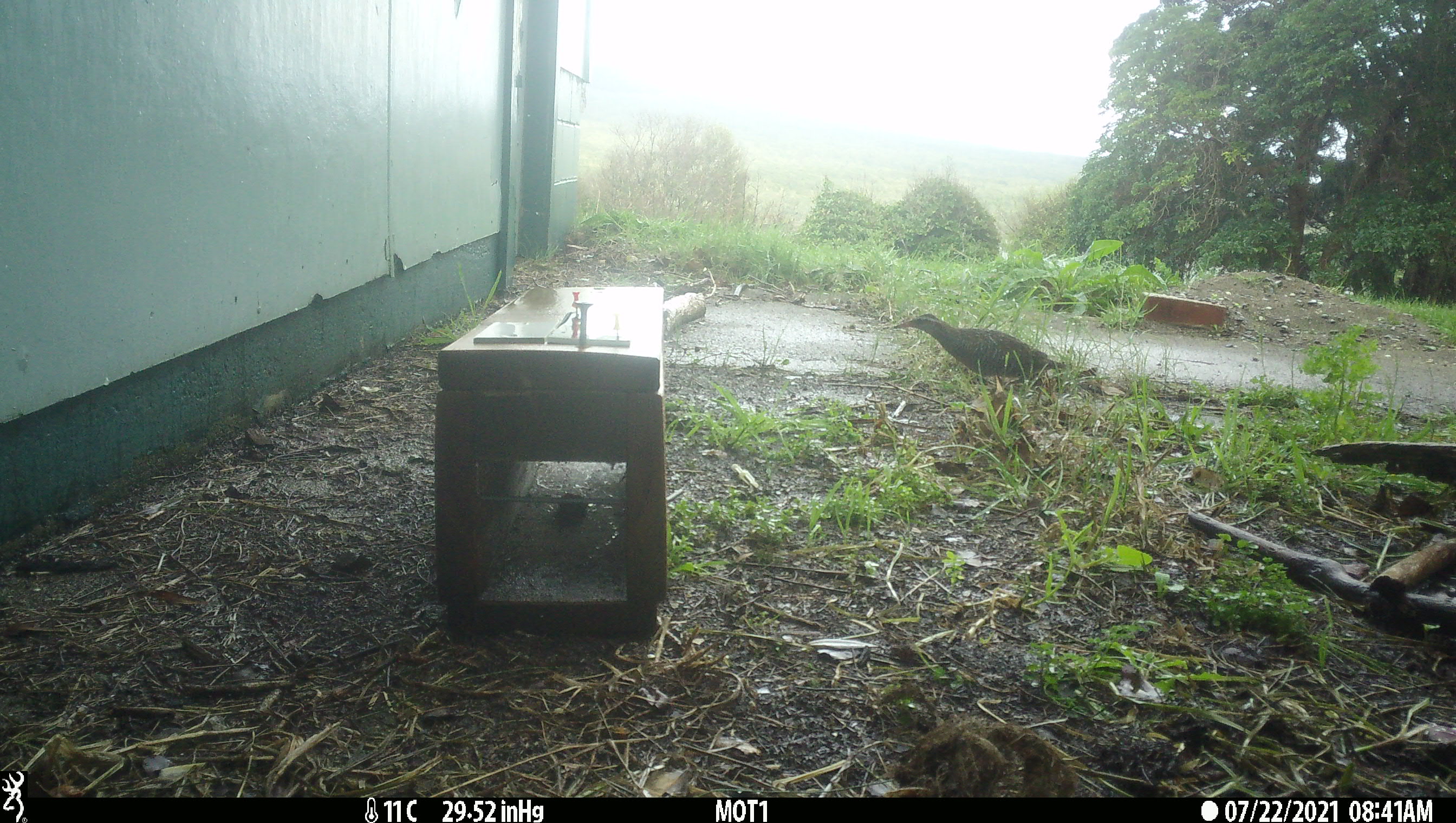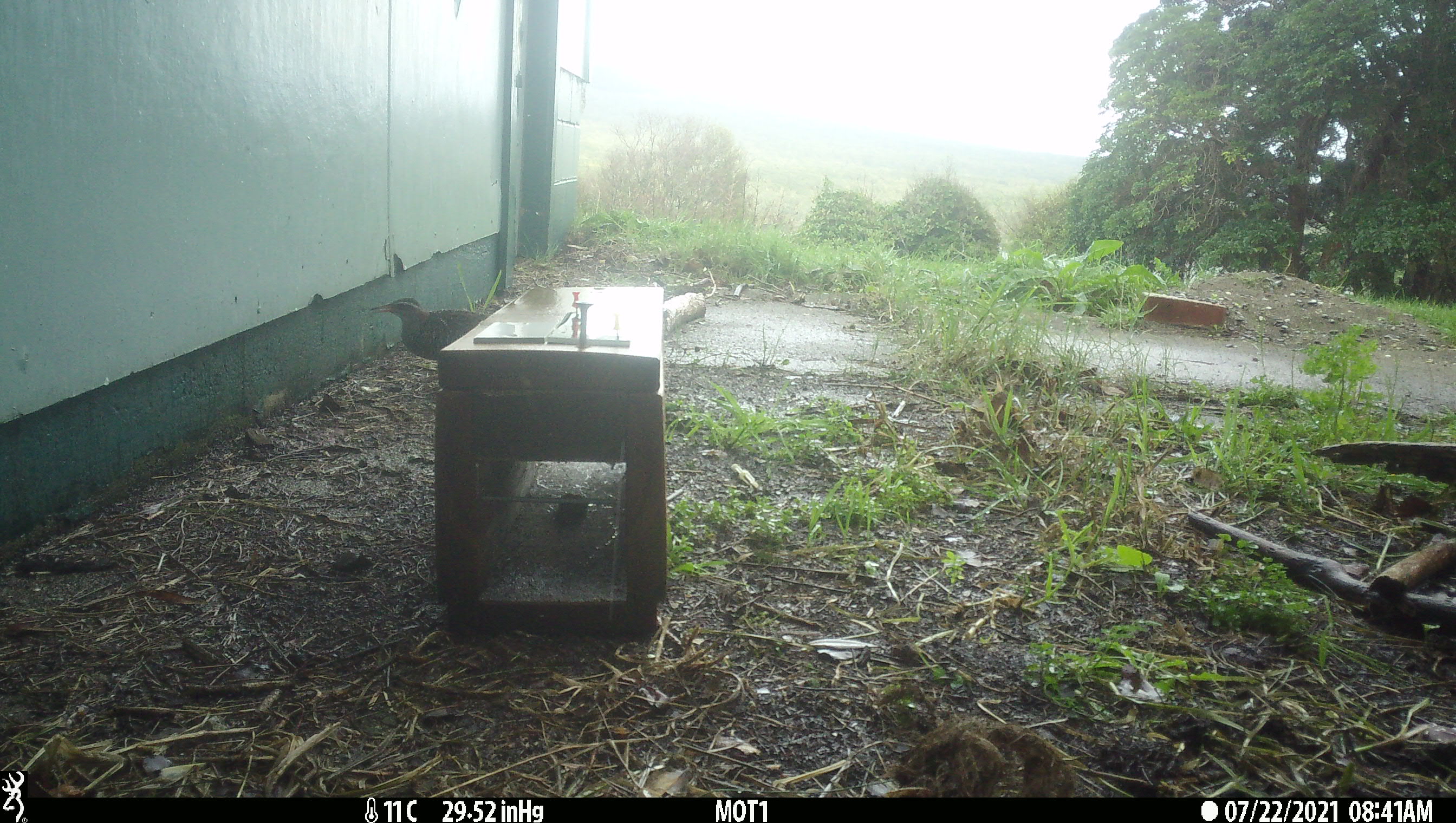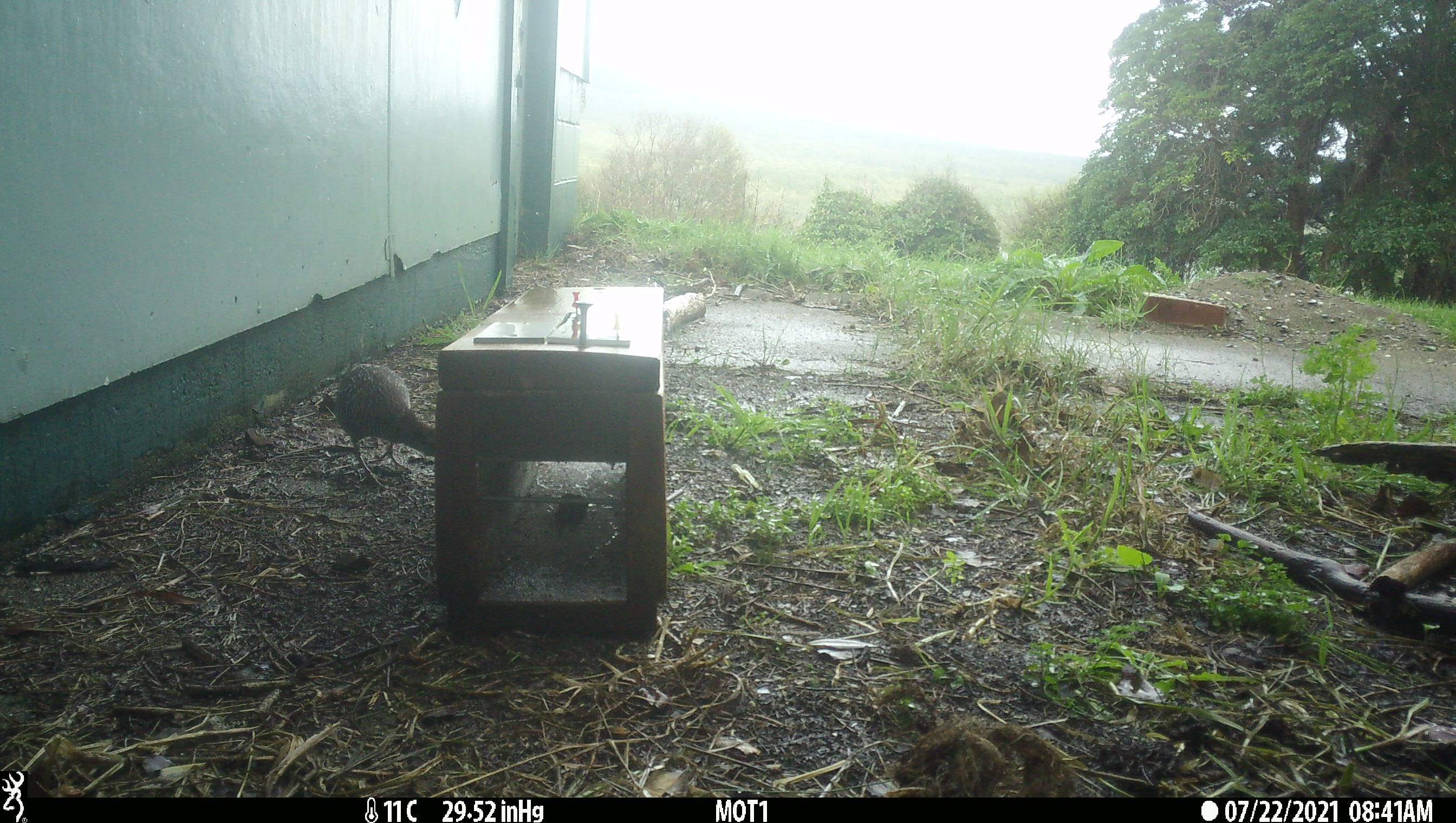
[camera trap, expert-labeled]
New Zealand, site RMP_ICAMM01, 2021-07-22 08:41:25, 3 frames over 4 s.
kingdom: Animalia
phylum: Chordata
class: Aves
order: Gruiformes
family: Rallidae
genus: Gallirallus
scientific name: Gallirallus philippensis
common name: buff-banded rail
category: banded rail